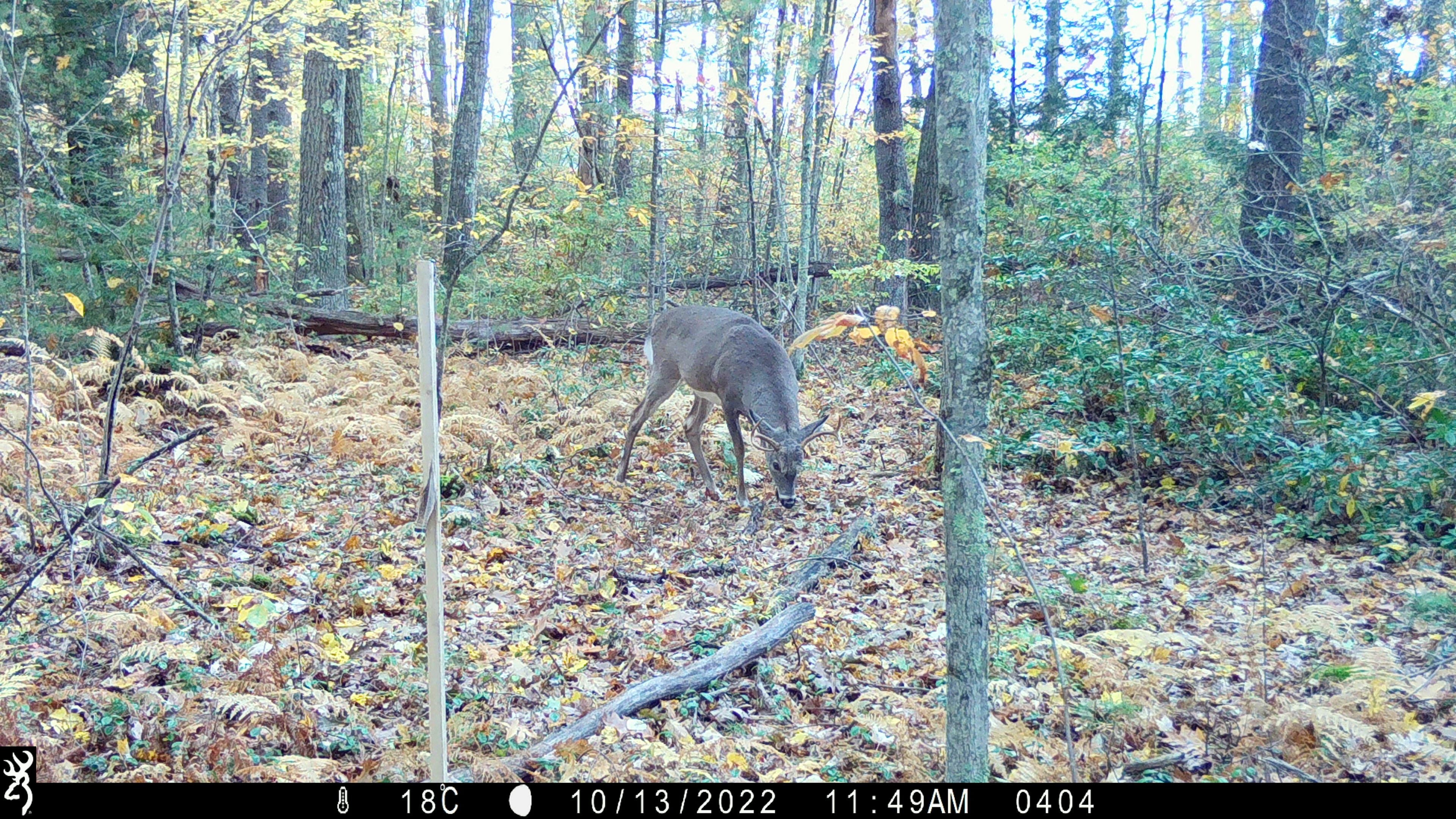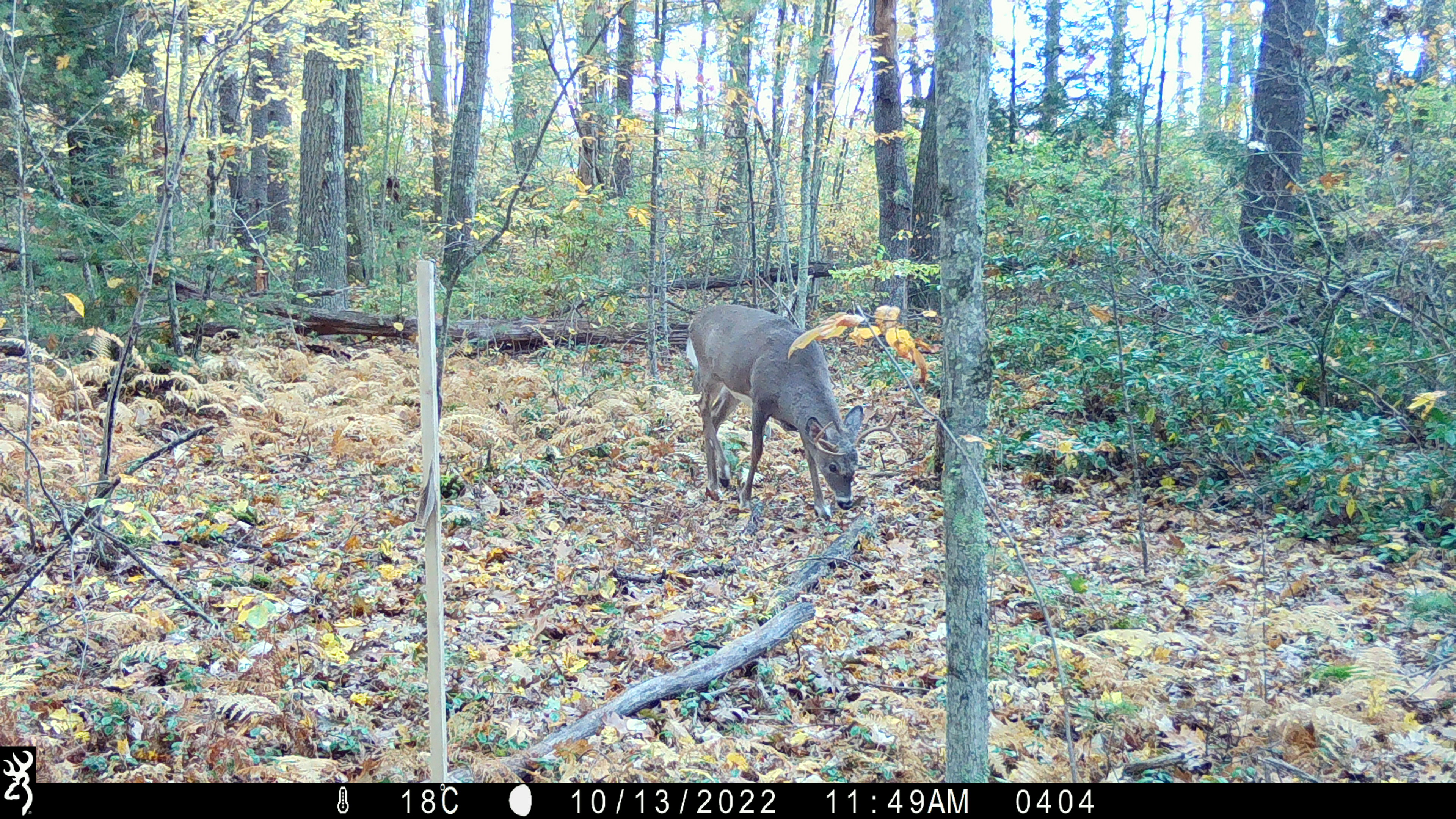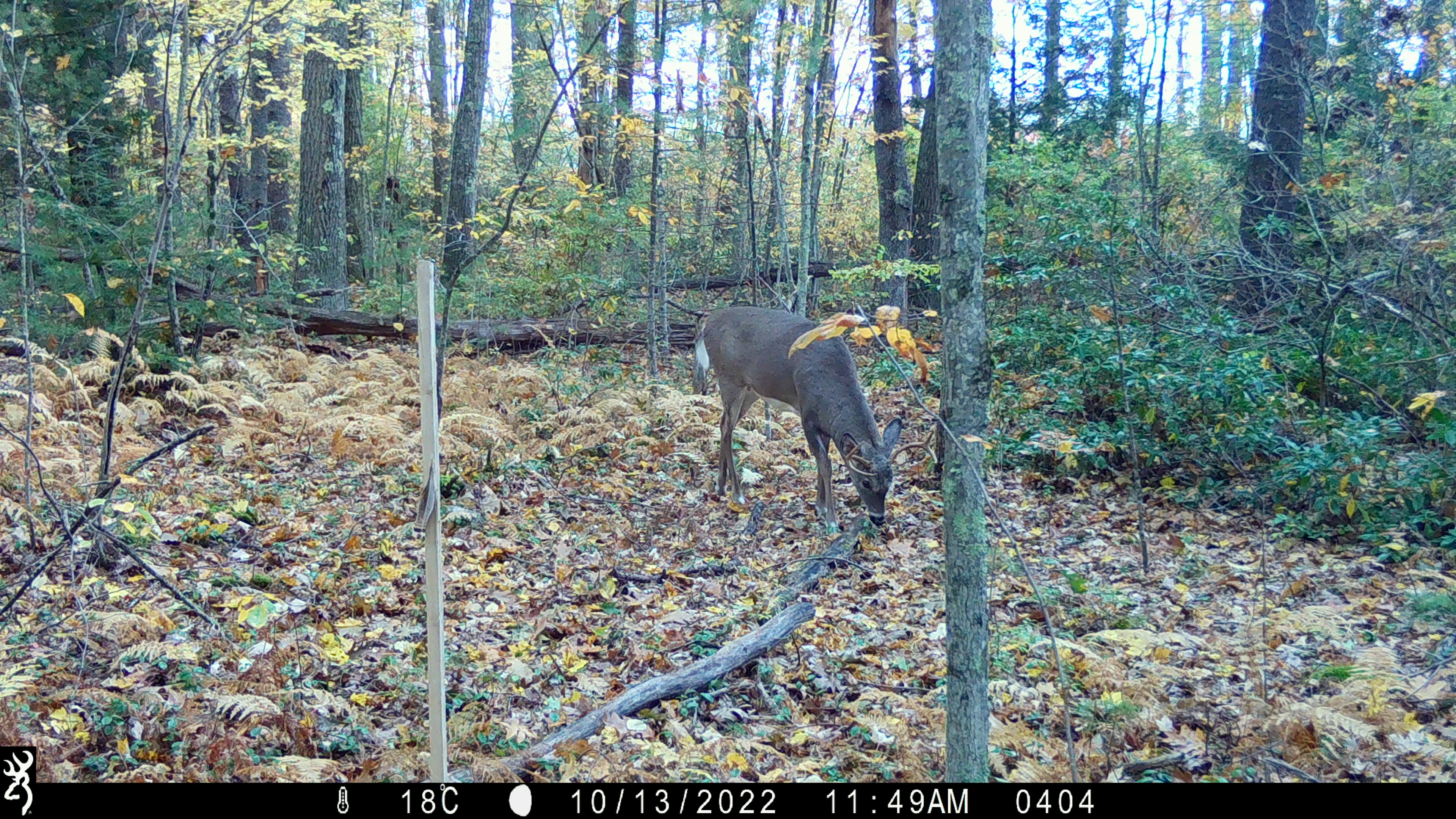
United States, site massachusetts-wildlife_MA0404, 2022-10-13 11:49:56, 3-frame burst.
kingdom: Animalia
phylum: Chordata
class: Mammalia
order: Artiodactyla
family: Cervidae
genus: Odocoileus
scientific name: Odocoileus virginianus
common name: white-tailed deer